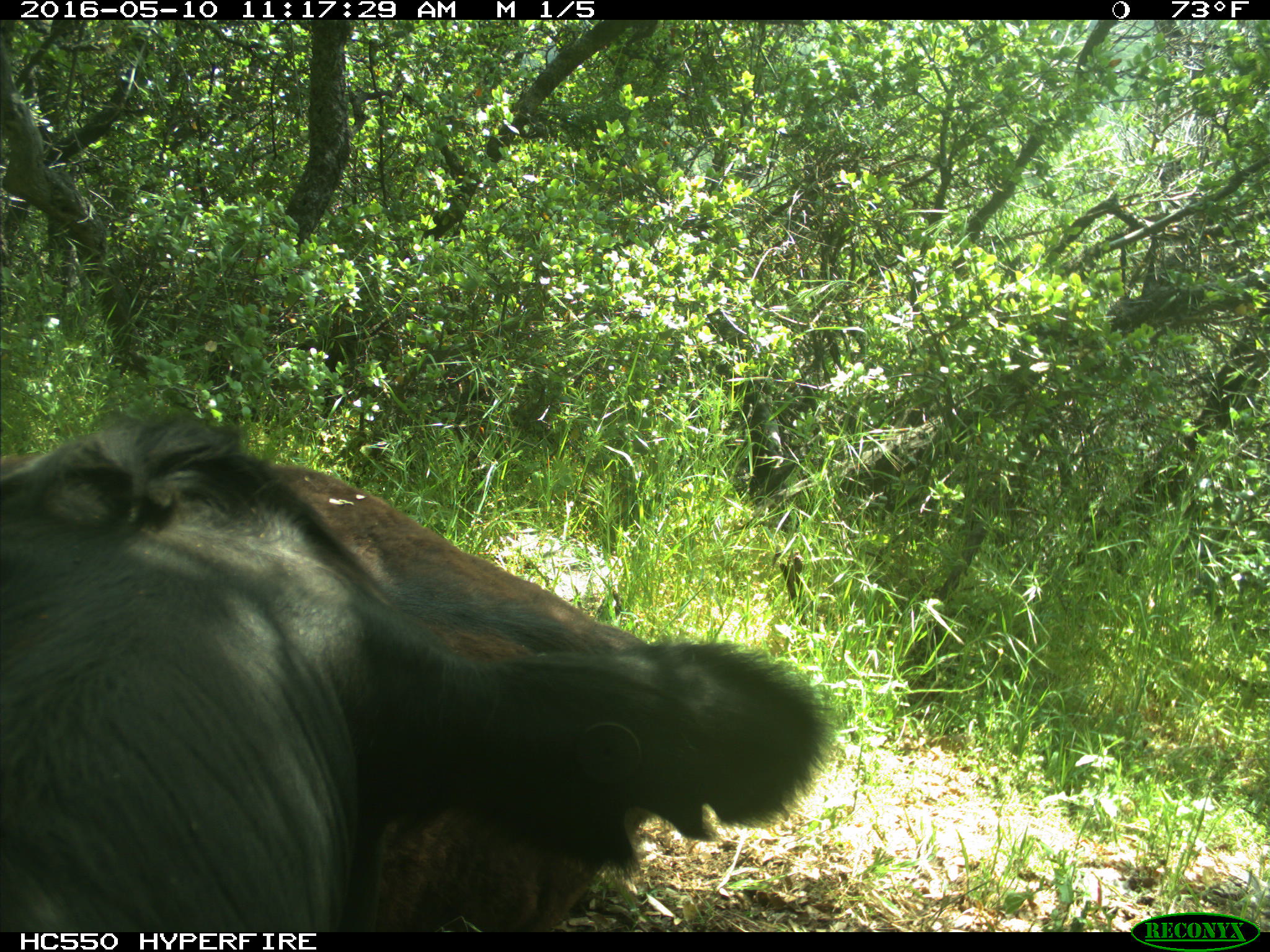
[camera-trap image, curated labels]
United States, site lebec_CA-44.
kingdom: Animalia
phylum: Chordata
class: Mammalia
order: Artiodactyla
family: Bovidae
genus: Bos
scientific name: Bos taurus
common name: domestic cow